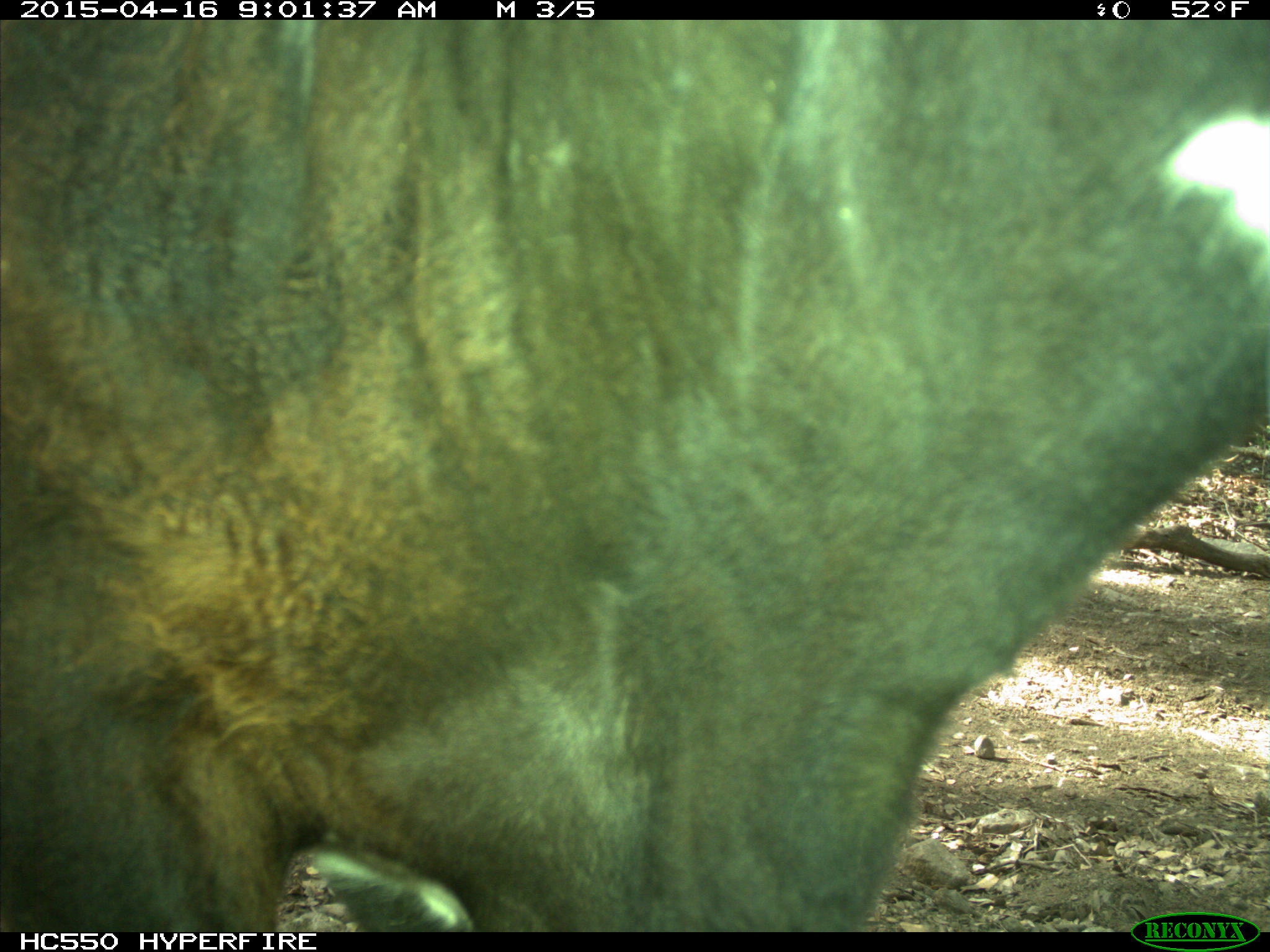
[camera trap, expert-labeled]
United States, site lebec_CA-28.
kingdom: Animalia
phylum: Chordata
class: Mammalia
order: Artiodactyla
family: Bovidae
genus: Bos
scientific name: Bos taurus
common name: domestic cow